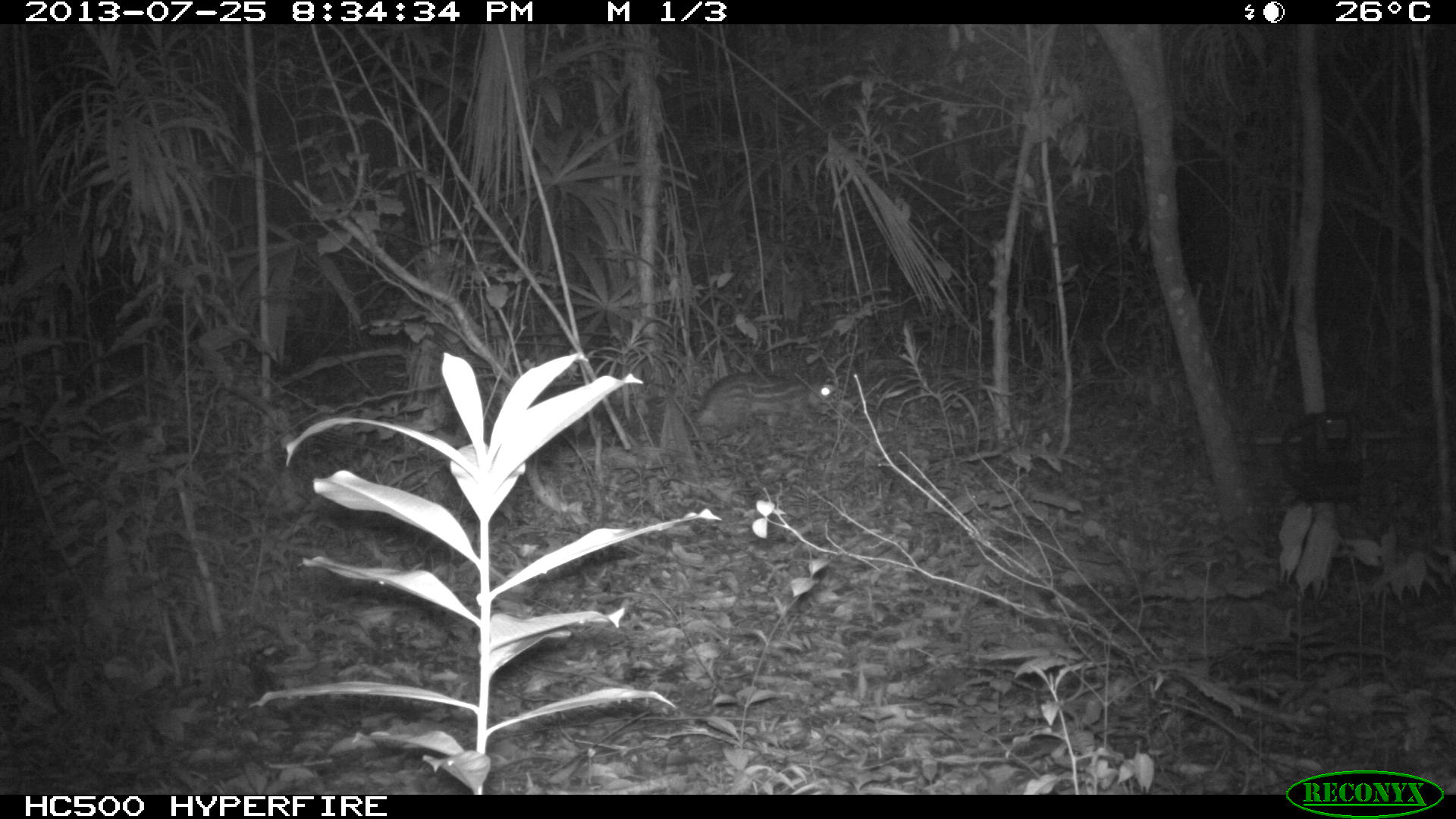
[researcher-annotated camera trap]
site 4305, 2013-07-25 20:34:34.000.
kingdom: Animalia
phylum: Chordata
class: Mammalia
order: Rodentia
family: Cuniculidae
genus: Cuniculus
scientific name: Cuniculus paca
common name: spotted paca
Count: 1.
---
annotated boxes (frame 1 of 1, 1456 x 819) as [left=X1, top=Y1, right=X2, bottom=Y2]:
cuniculus paca: [left=693, top=371, right=843, bottom=444]